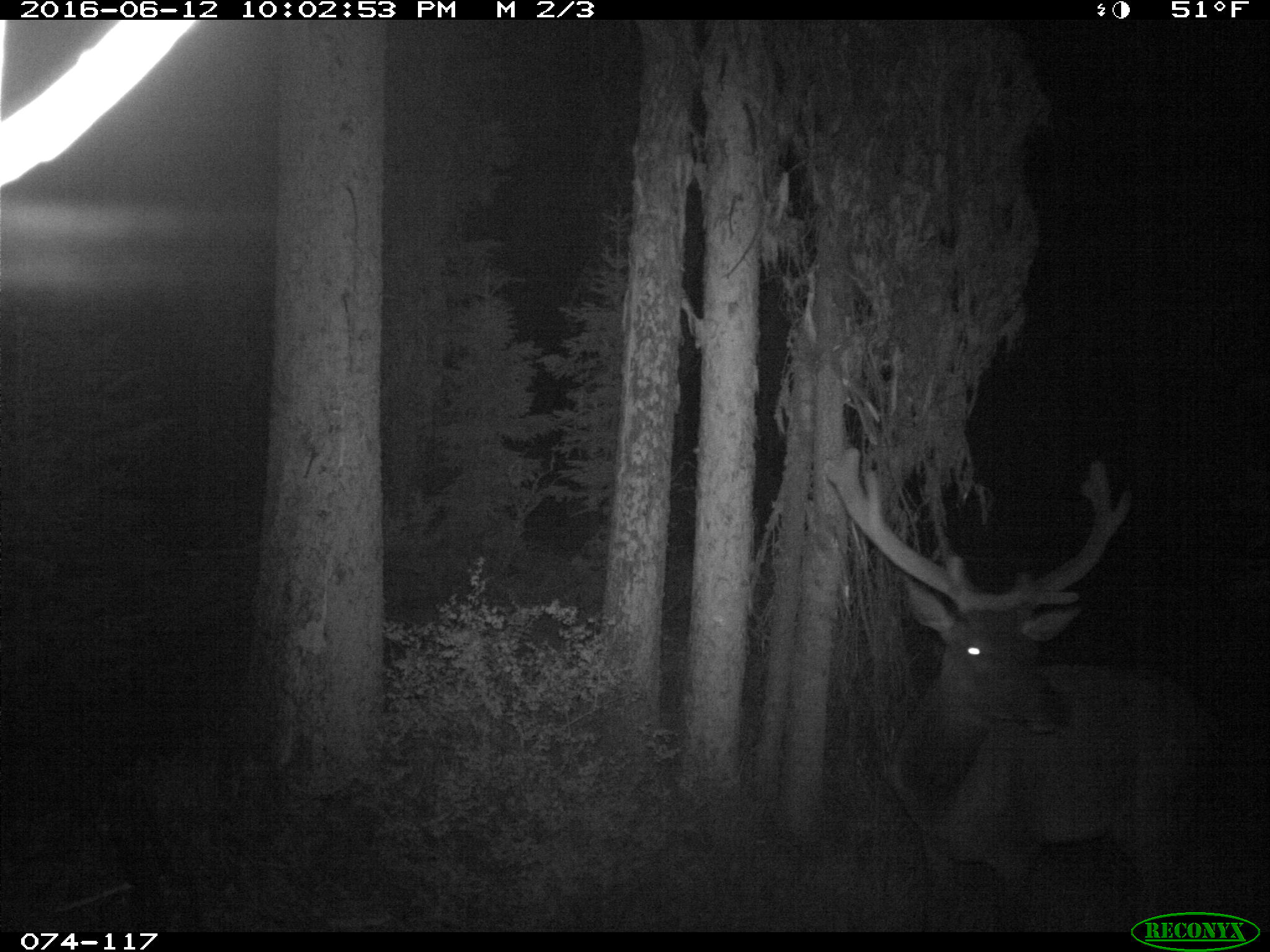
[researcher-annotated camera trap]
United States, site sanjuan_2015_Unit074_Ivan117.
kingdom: Animalia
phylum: Chordata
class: Mammalia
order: Artiodactyla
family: Cervidae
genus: Cervus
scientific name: Cervus elaphus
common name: red deer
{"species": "Cervus elaphus (red deer)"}